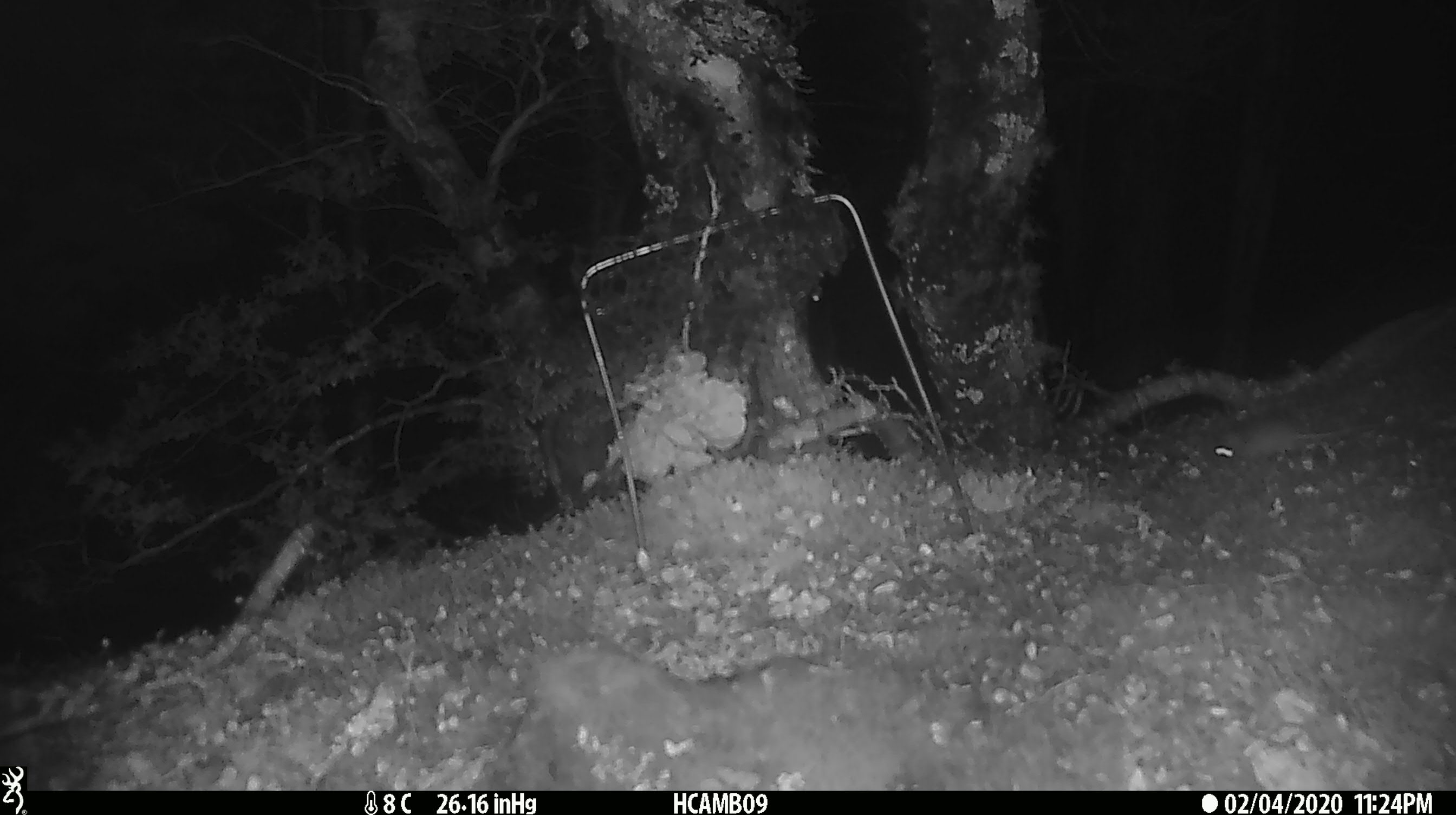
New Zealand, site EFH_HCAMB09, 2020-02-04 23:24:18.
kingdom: Animalia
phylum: Chordata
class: Mammalia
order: Rodentia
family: Muridae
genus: Mus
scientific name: Mus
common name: mouse